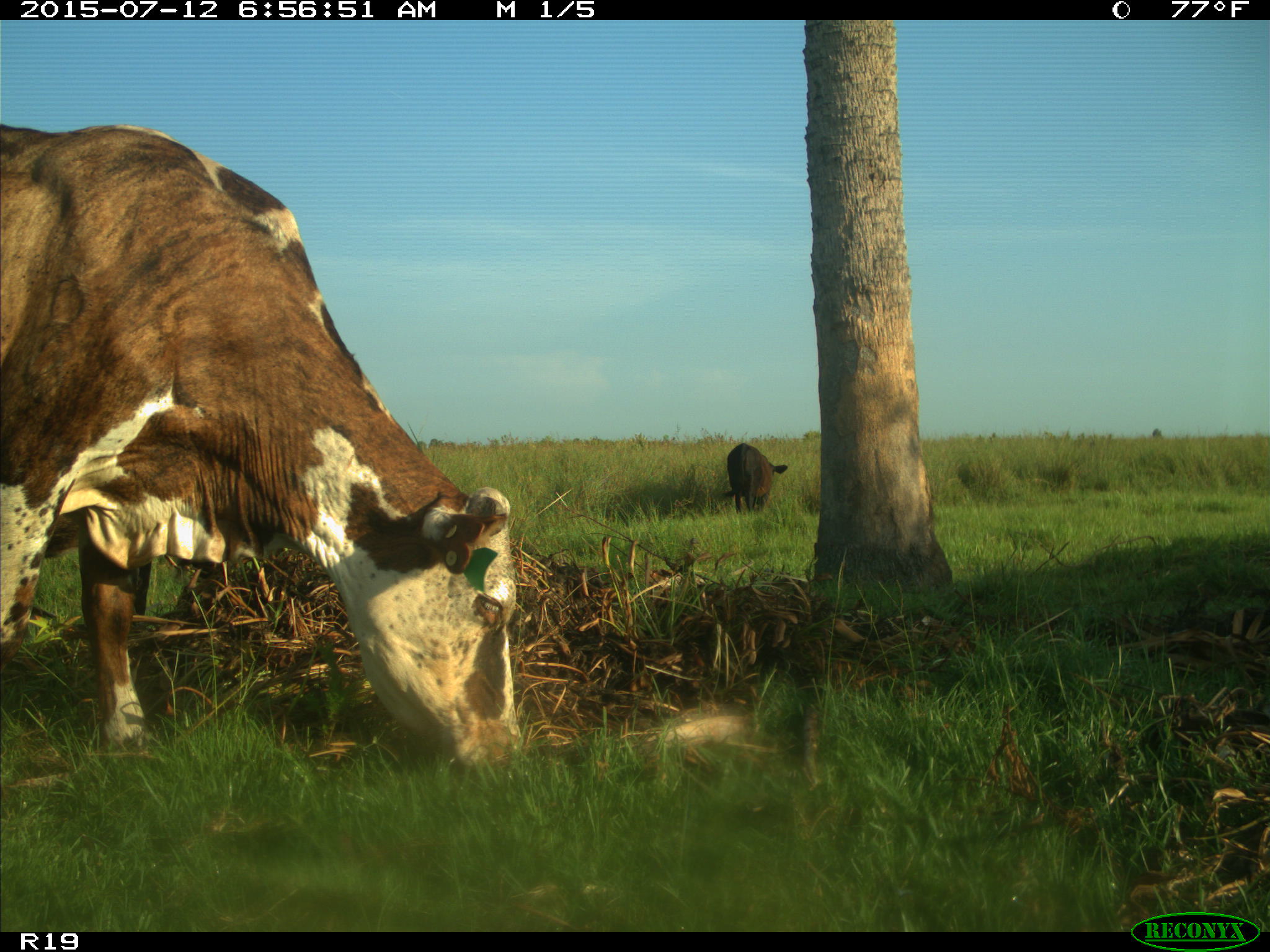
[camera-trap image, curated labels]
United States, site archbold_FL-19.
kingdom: Animalia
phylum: Chordata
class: Mammalia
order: Artiodactyla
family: Bovidae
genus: Bos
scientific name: Bos taurus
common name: domestic cow